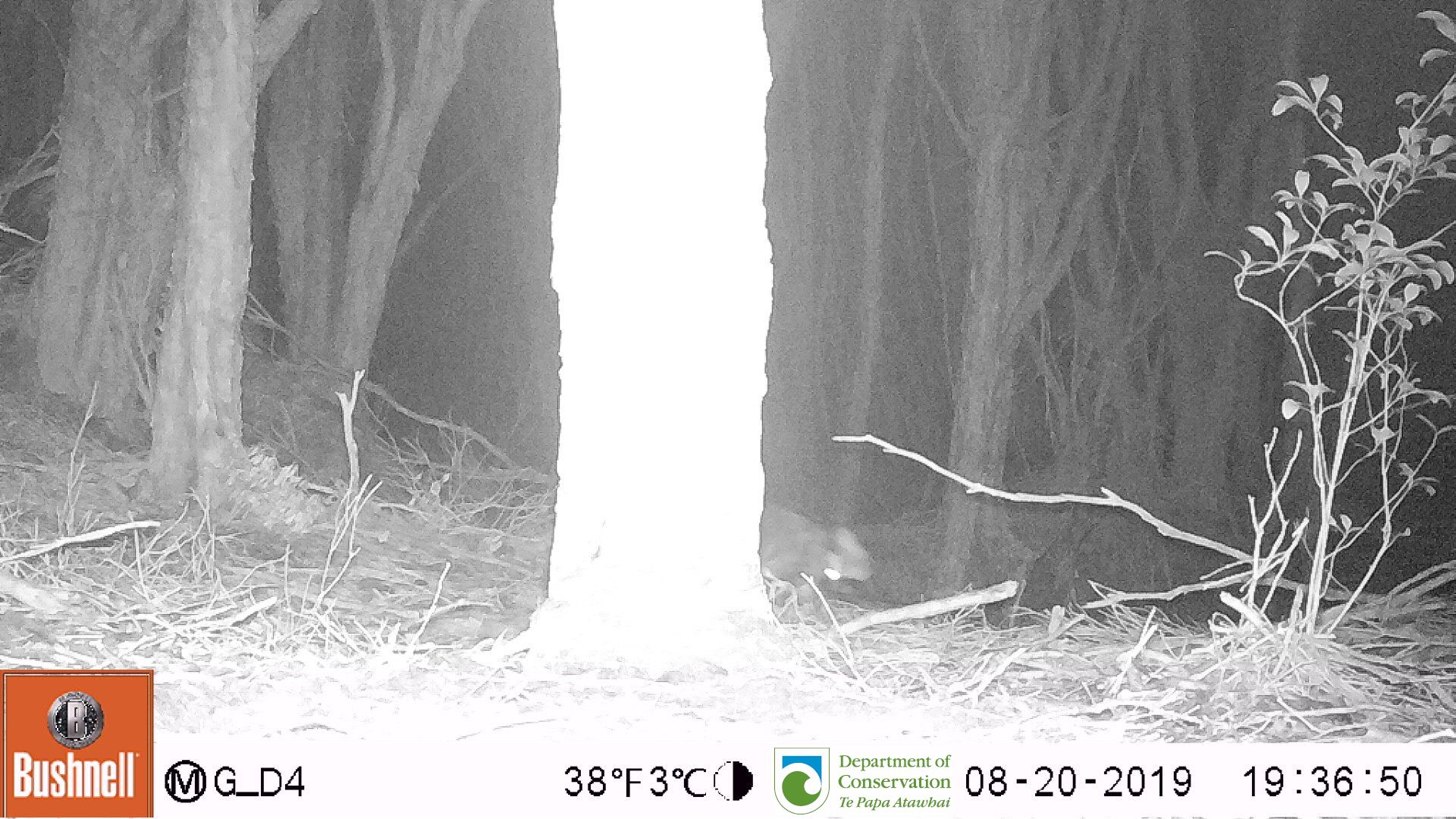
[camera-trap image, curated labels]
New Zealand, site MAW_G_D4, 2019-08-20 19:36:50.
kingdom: Animalia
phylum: Chordata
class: Mammalia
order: Carnivora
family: Felidae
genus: Felis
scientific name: Felis catus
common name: domestic cat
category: cat